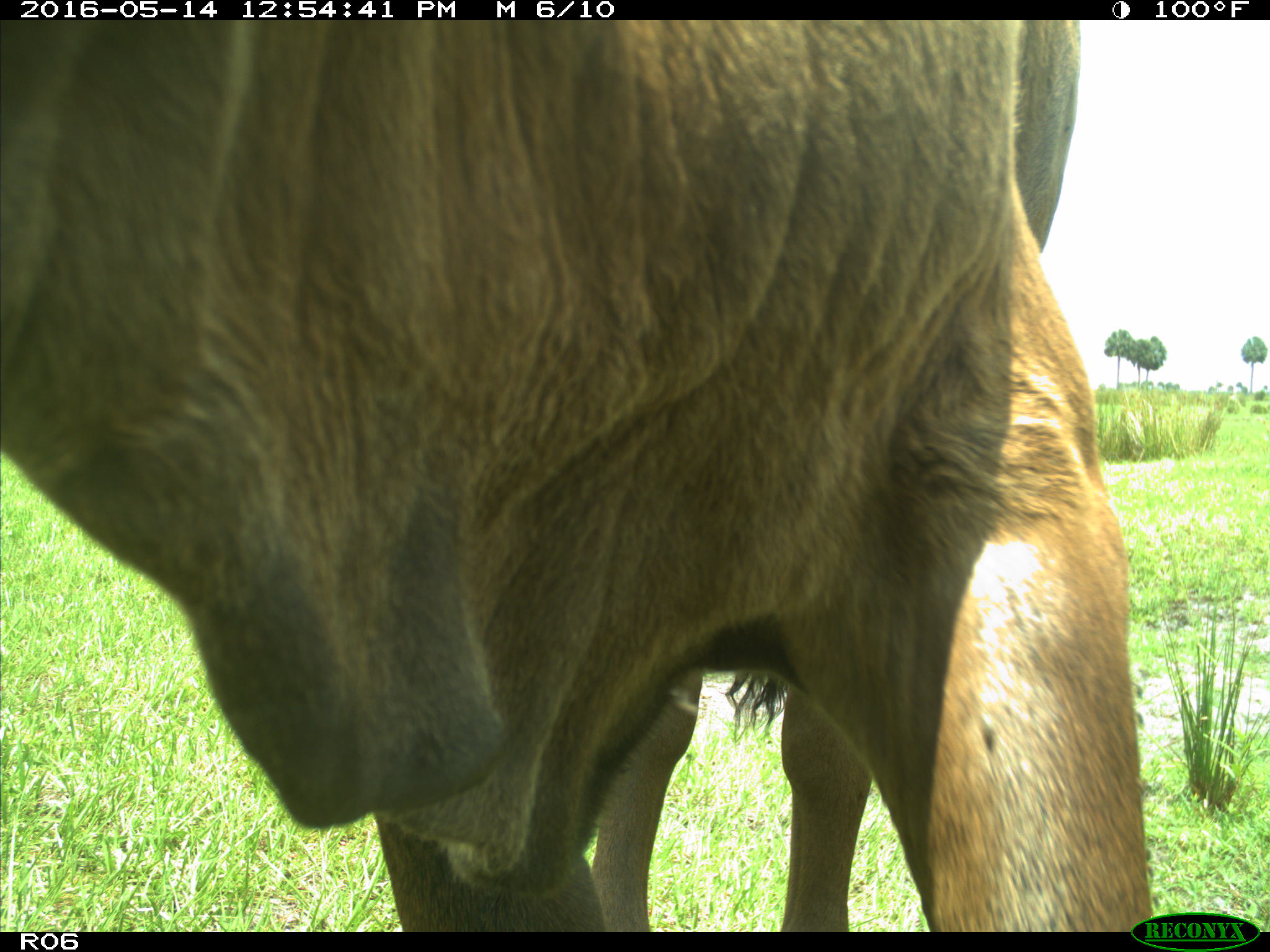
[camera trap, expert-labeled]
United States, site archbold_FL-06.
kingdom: Animalia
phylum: Chordata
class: Mammalia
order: Artiodactyla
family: Bovidae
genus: Bos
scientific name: Bos taurus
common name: domestic cow